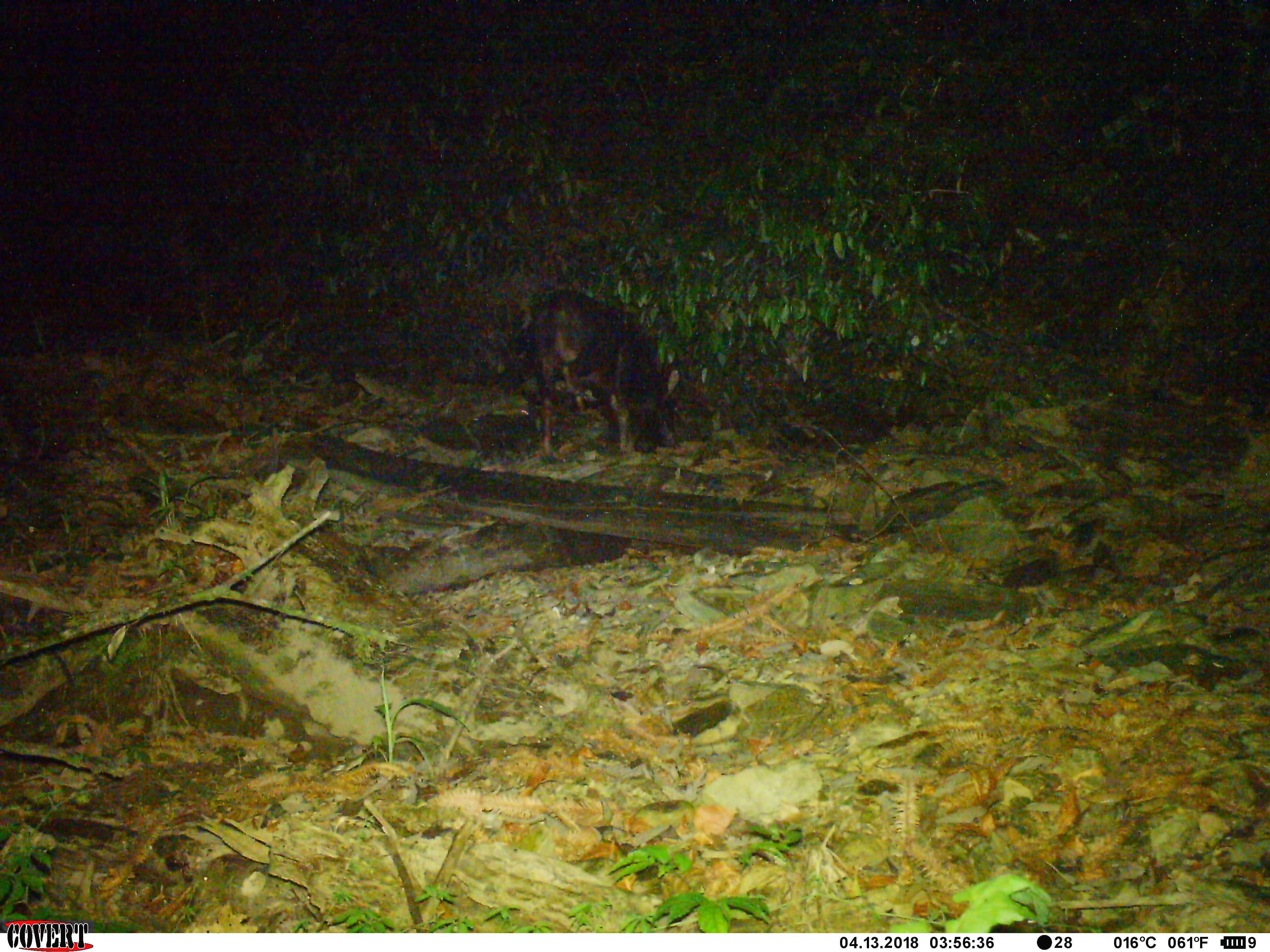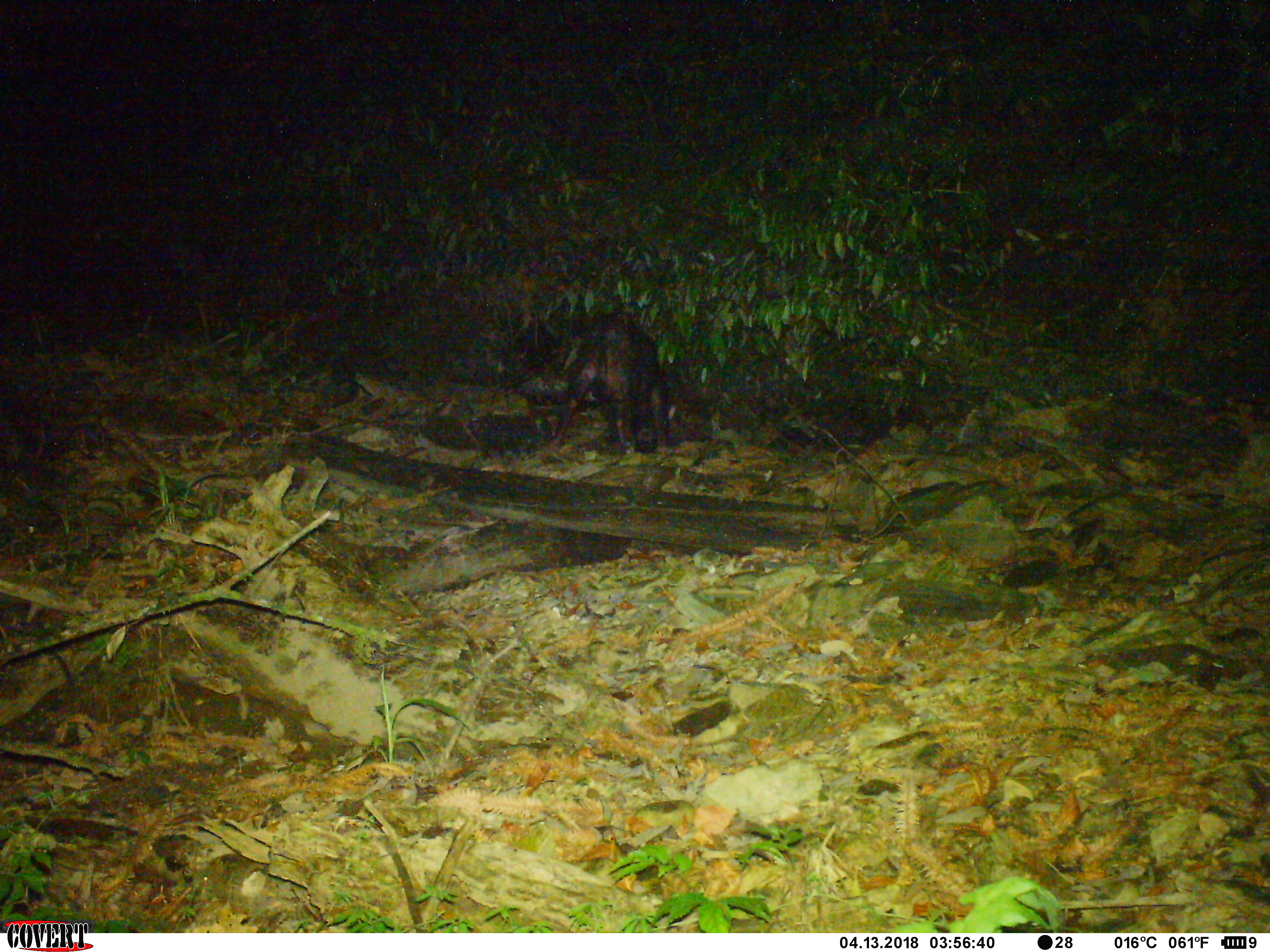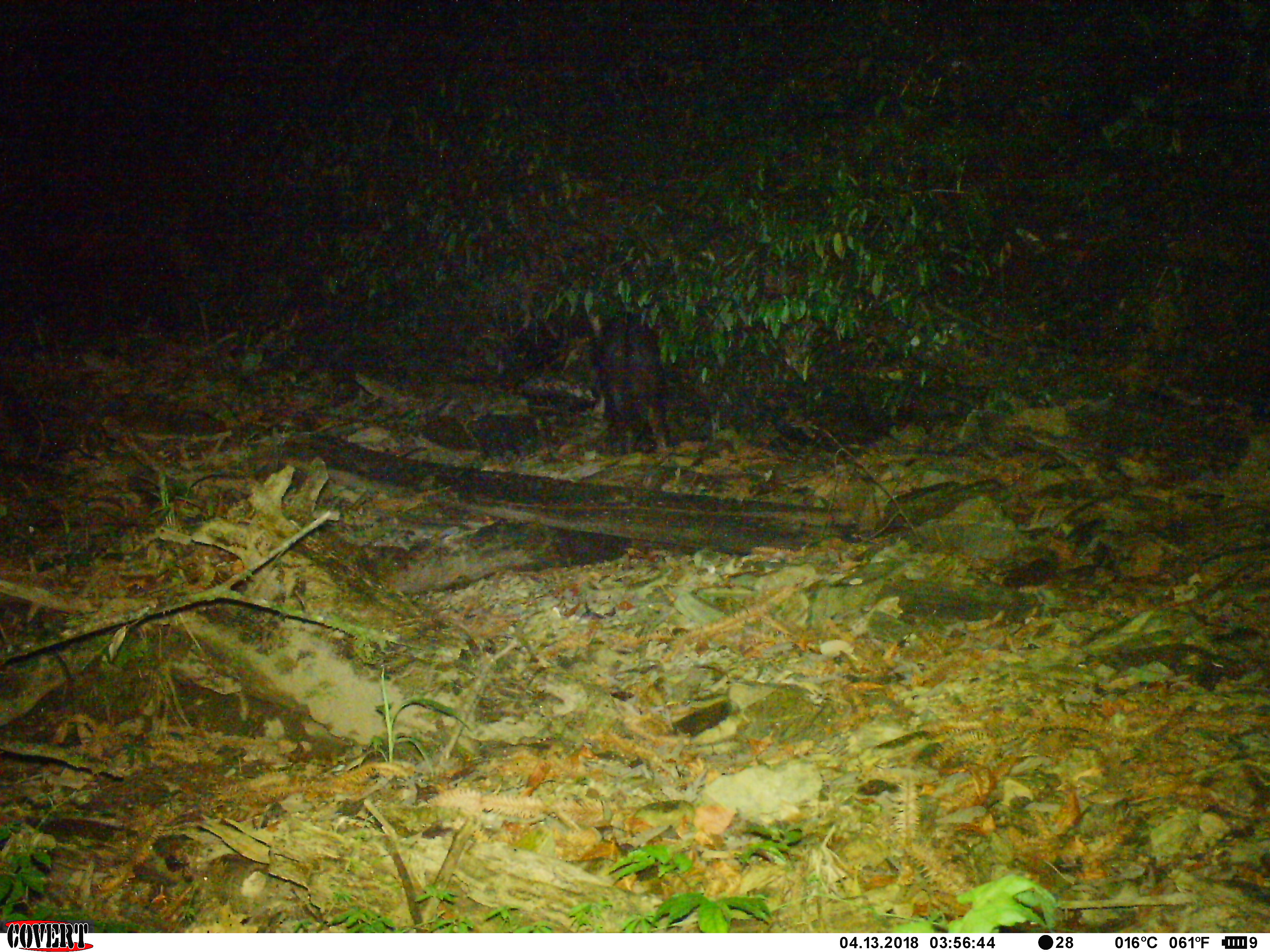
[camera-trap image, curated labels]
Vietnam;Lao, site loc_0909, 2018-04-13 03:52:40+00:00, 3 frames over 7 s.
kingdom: Animalia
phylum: Chordata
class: Mammalia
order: Artiodactyla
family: Bovidae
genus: Capricornis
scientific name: Capricornis sumatraensis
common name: chinese serow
Chinese serow (Capricornis sumatraensis). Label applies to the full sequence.